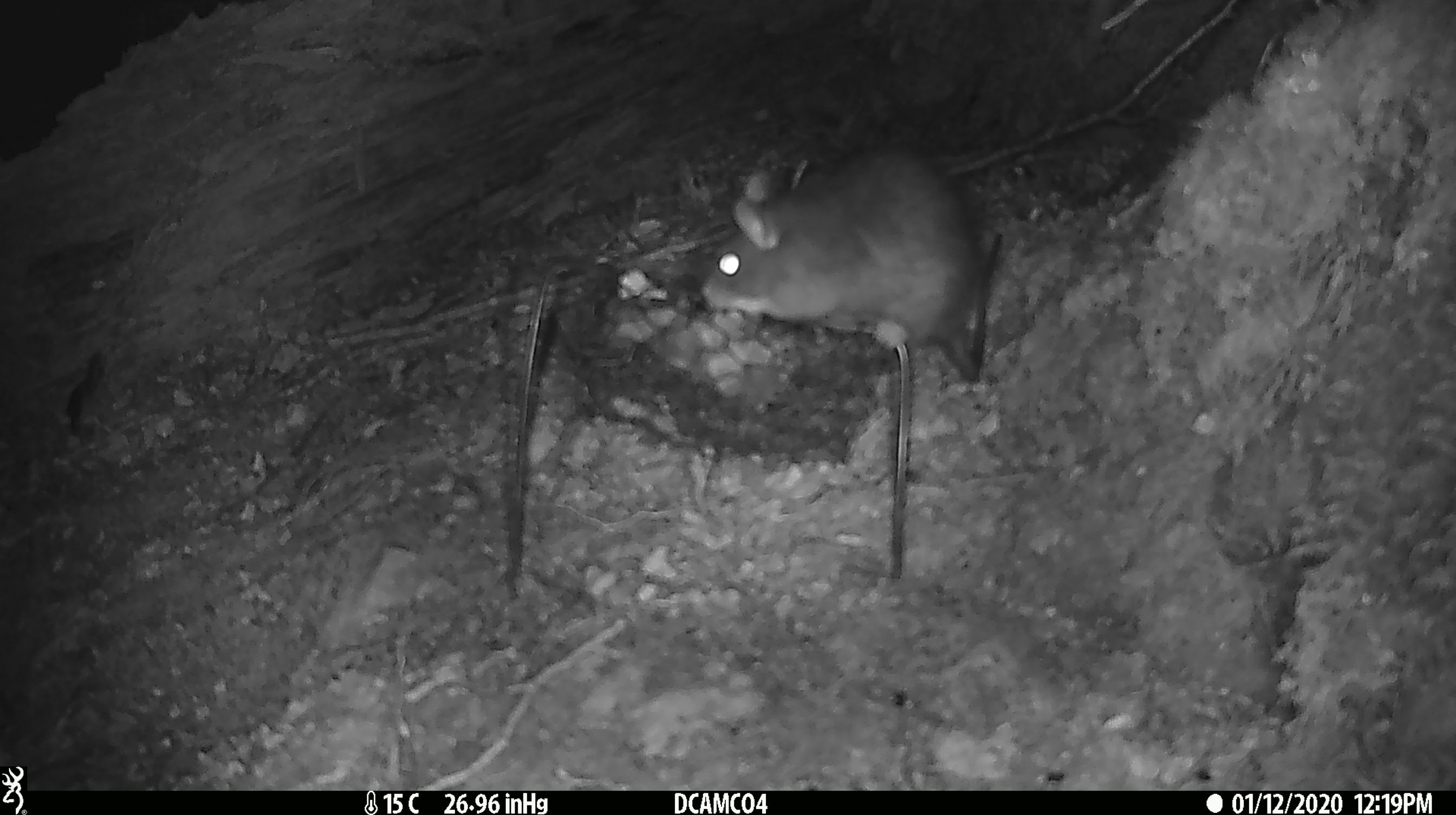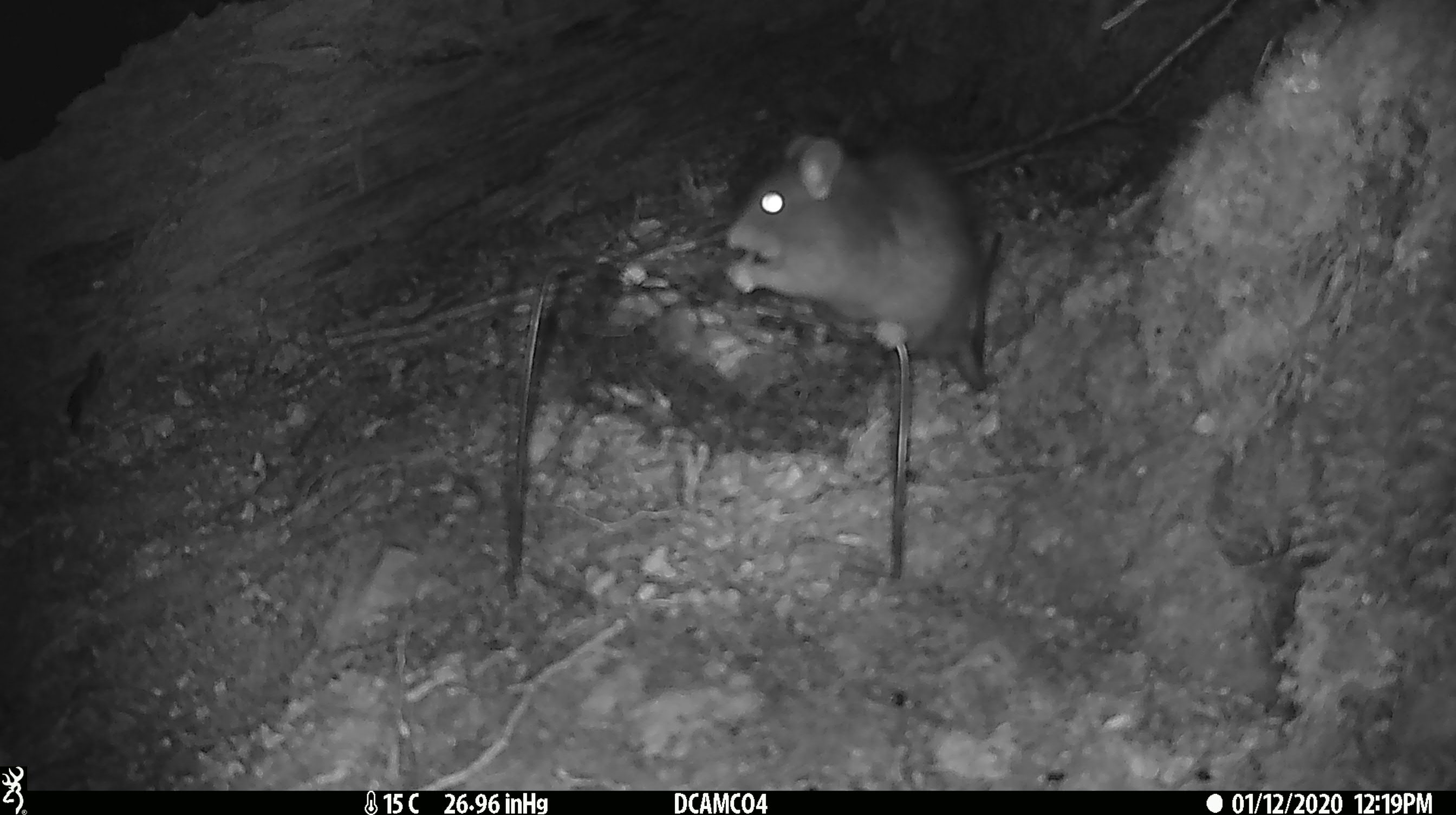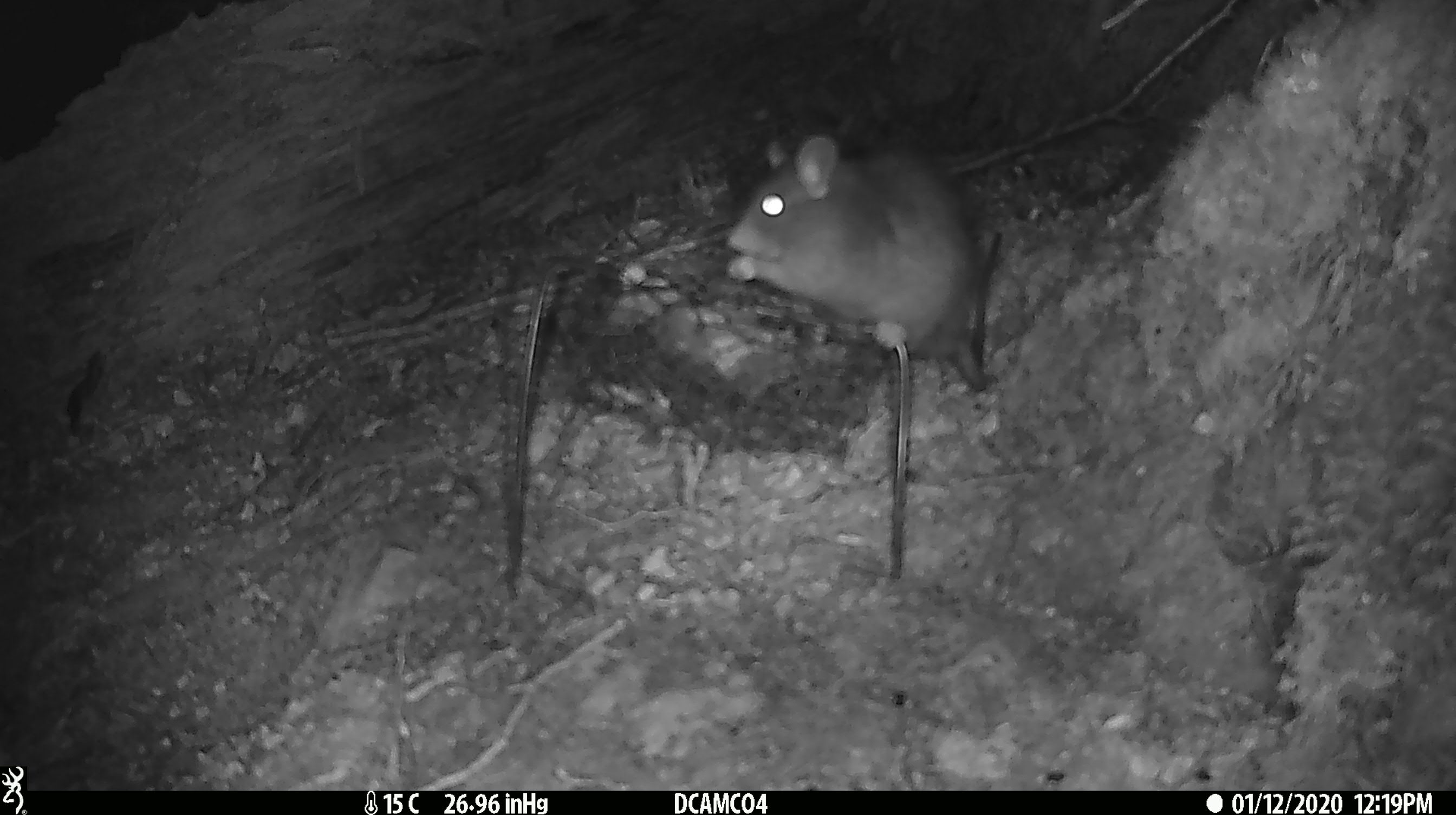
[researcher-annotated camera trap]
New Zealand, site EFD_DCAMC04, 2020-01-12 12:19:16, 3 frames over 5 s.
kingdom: Animalia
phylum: Chordata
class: Mammalia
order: Rodentia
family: Muridae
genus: Rattus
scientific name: Rattus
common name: rat